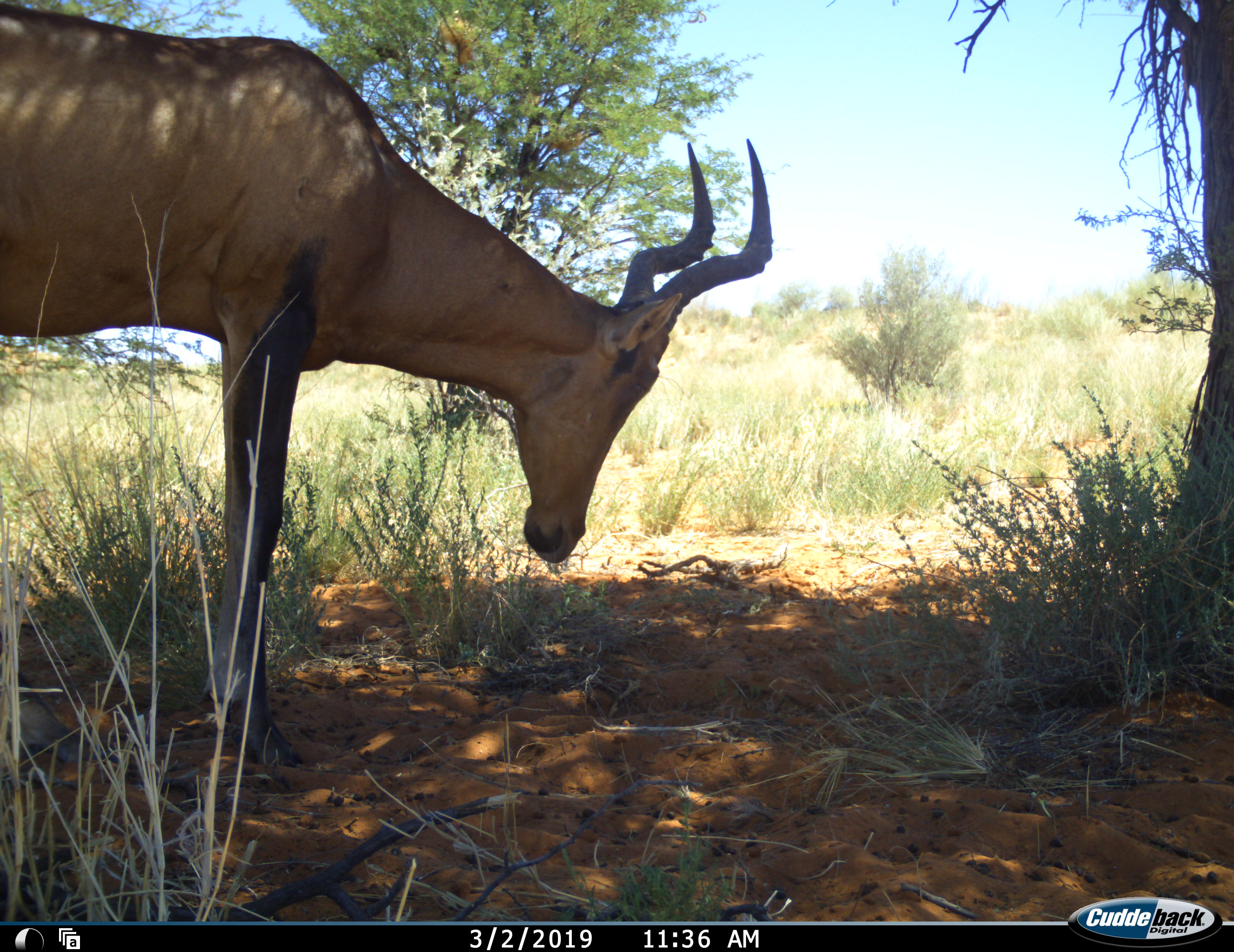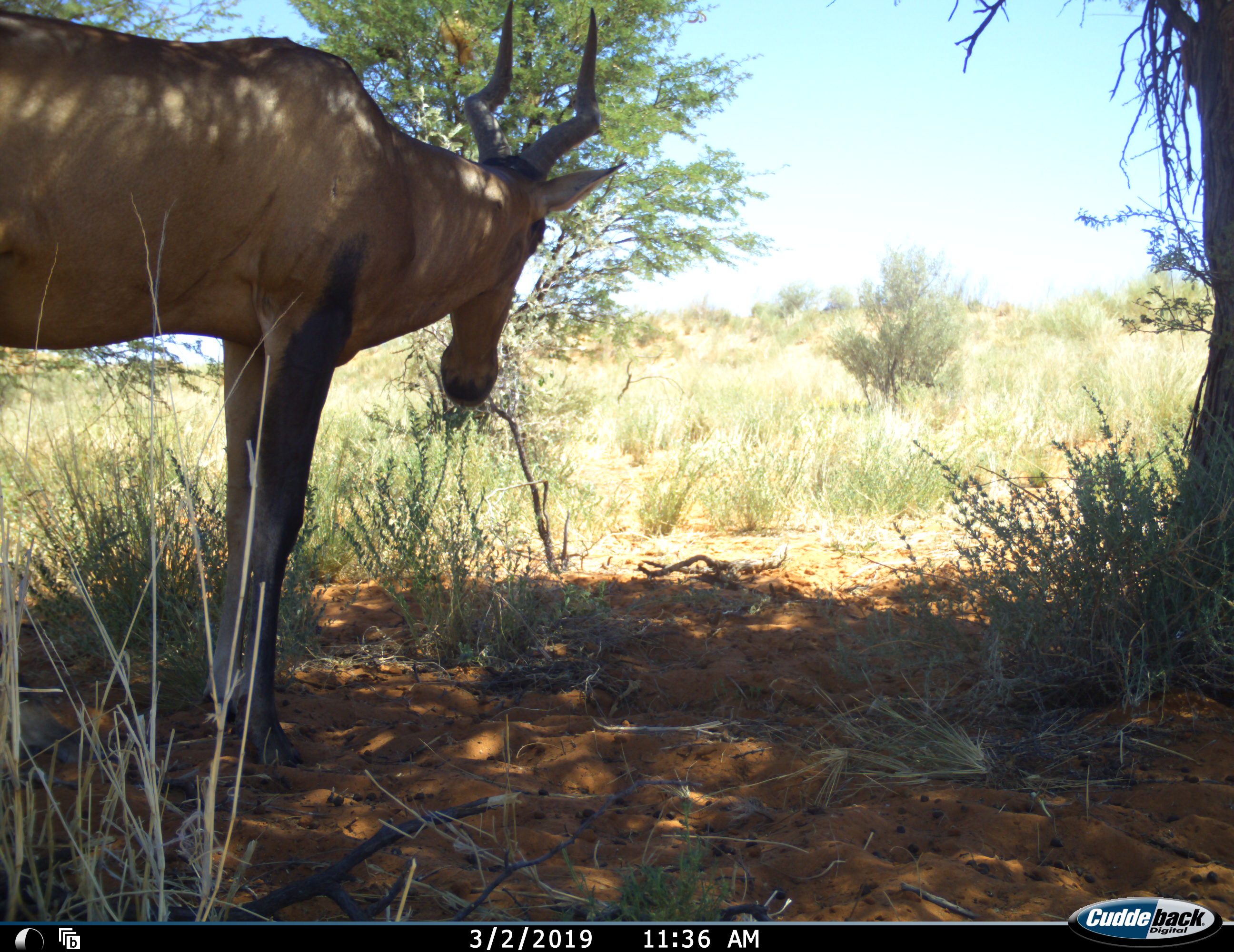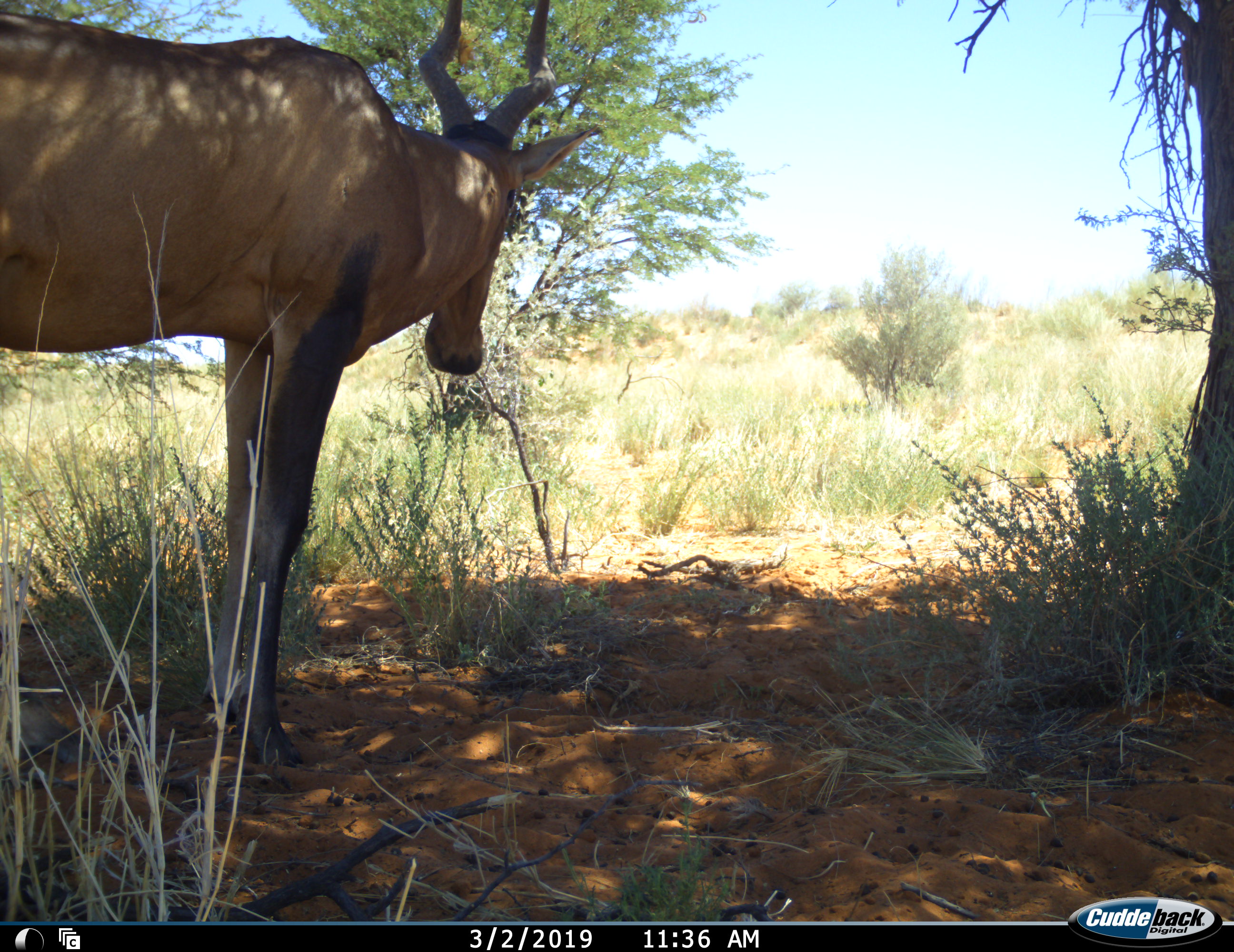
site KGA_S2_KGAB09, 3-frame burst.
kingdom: Animalia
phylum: Chordata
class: Mammalia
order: Artiodactyla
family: Bovidae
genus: Alcelaphus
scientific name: Alcelaphus buselaphus caama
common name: red hartebeest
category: hartebeestred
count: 1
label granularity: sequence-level